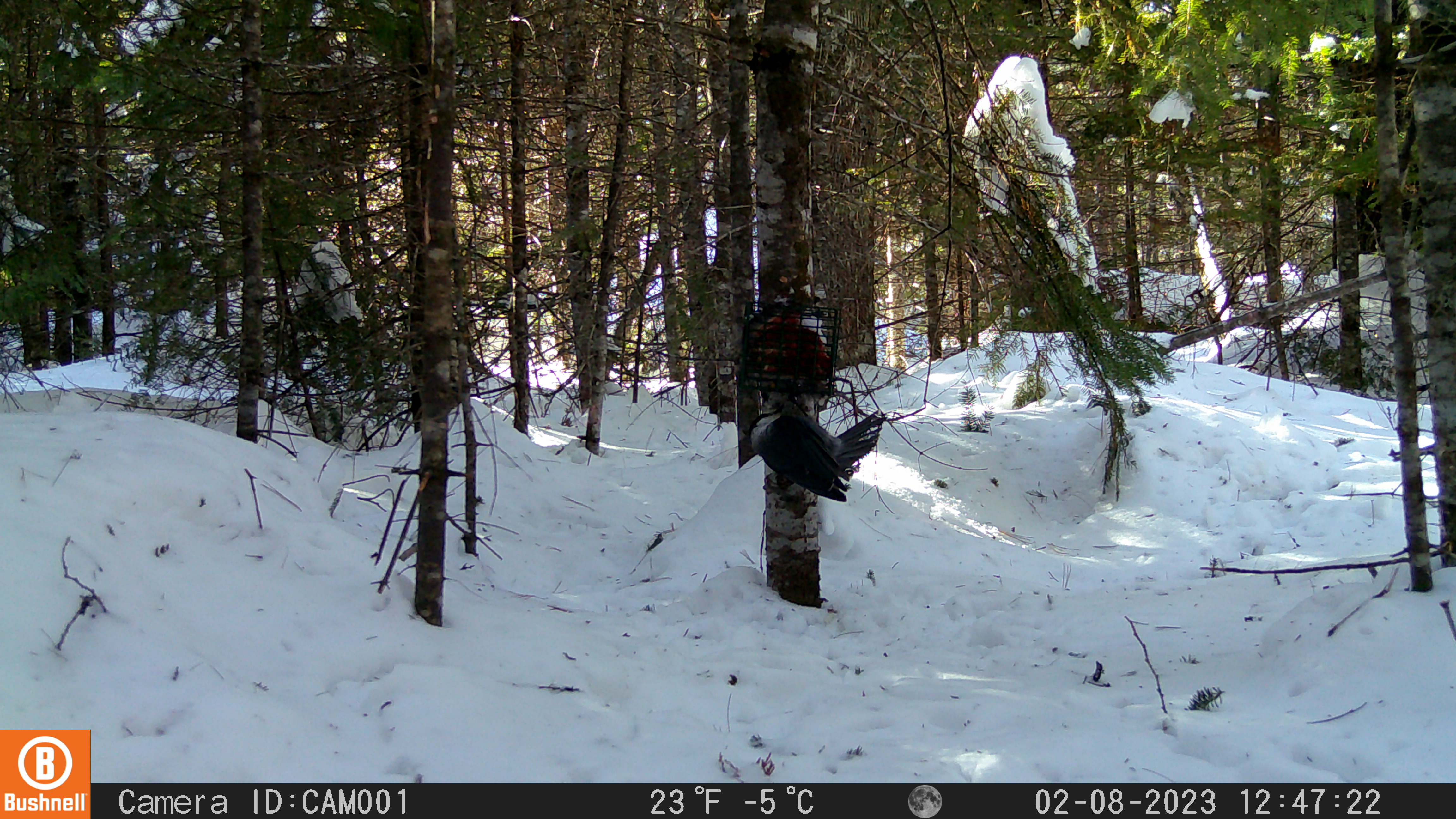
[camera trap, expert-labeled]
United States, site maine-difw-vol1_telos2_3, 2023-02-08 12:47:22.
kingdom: Animalia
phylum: Chordata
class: Aves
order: Passeriformes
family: Corvidae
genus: Perisoreus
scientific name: Perisoreus canadensis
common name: canada jay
Canada jay (Perisoreus canadensis).